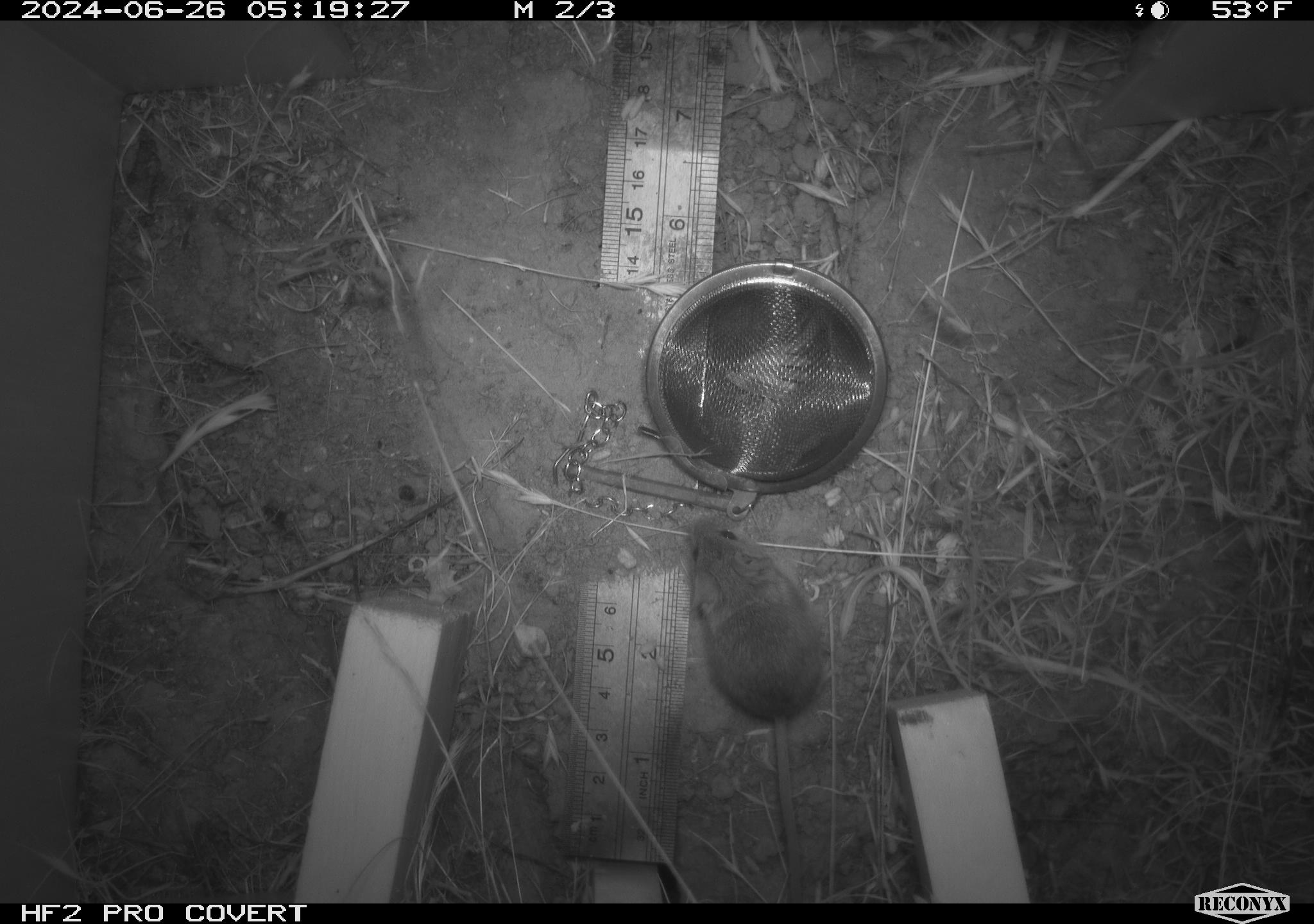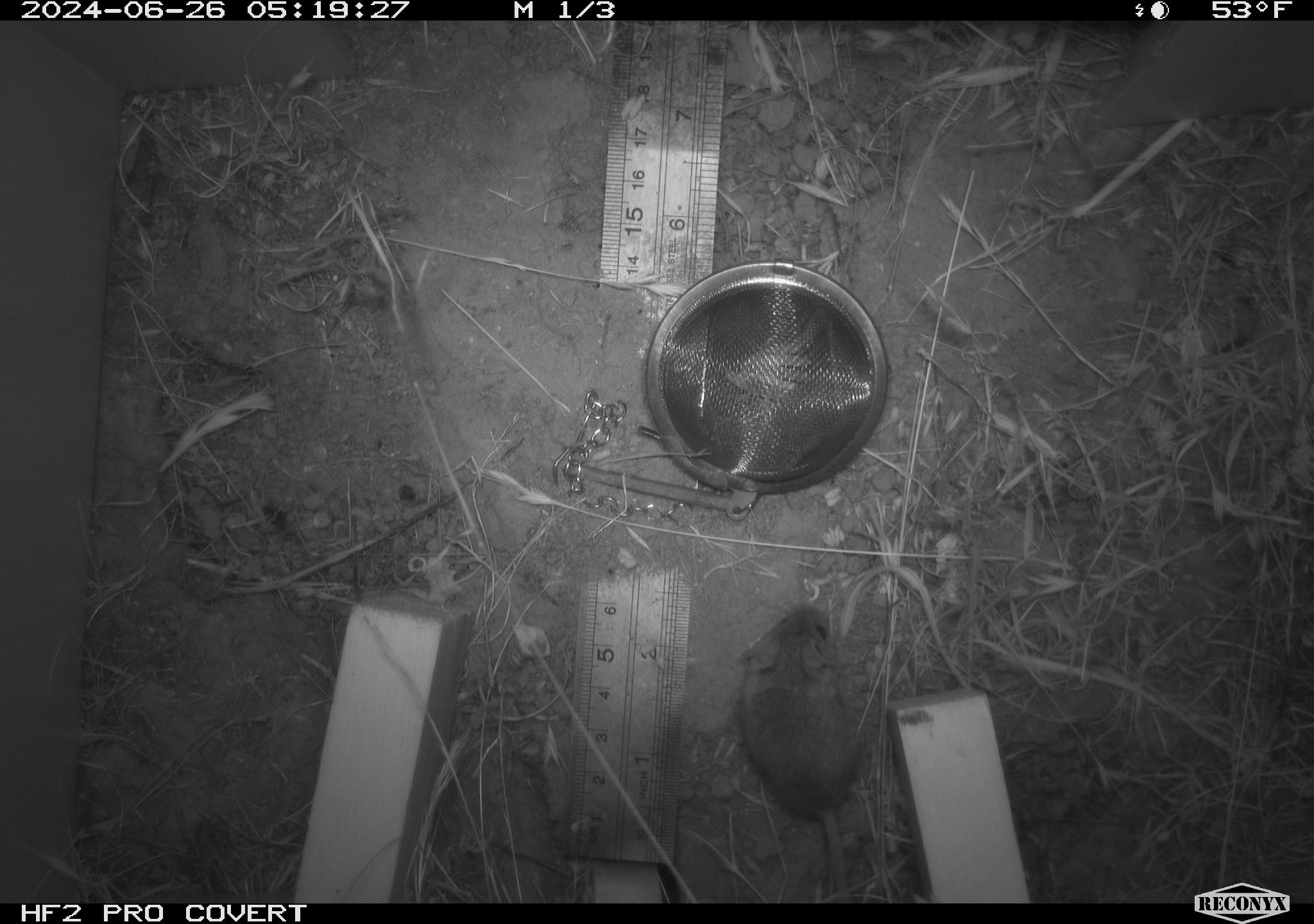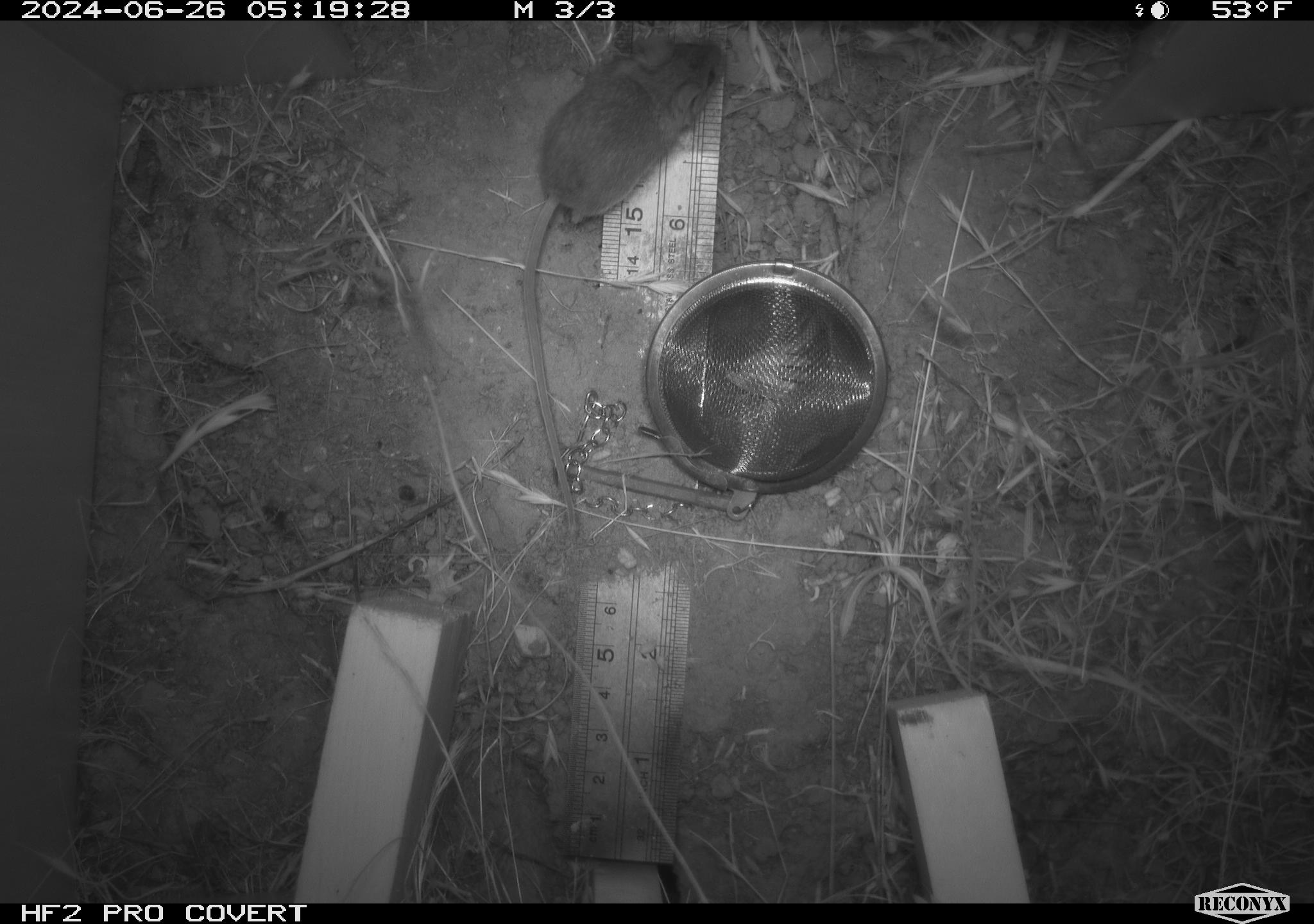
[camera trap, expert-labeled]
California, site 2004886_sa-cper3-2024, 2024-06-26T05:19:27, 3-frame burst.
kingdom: Animalia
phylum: Chordata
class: Mammalia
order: Rodentia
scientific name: Rodentia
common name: rodent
Rodent (Rodentia).